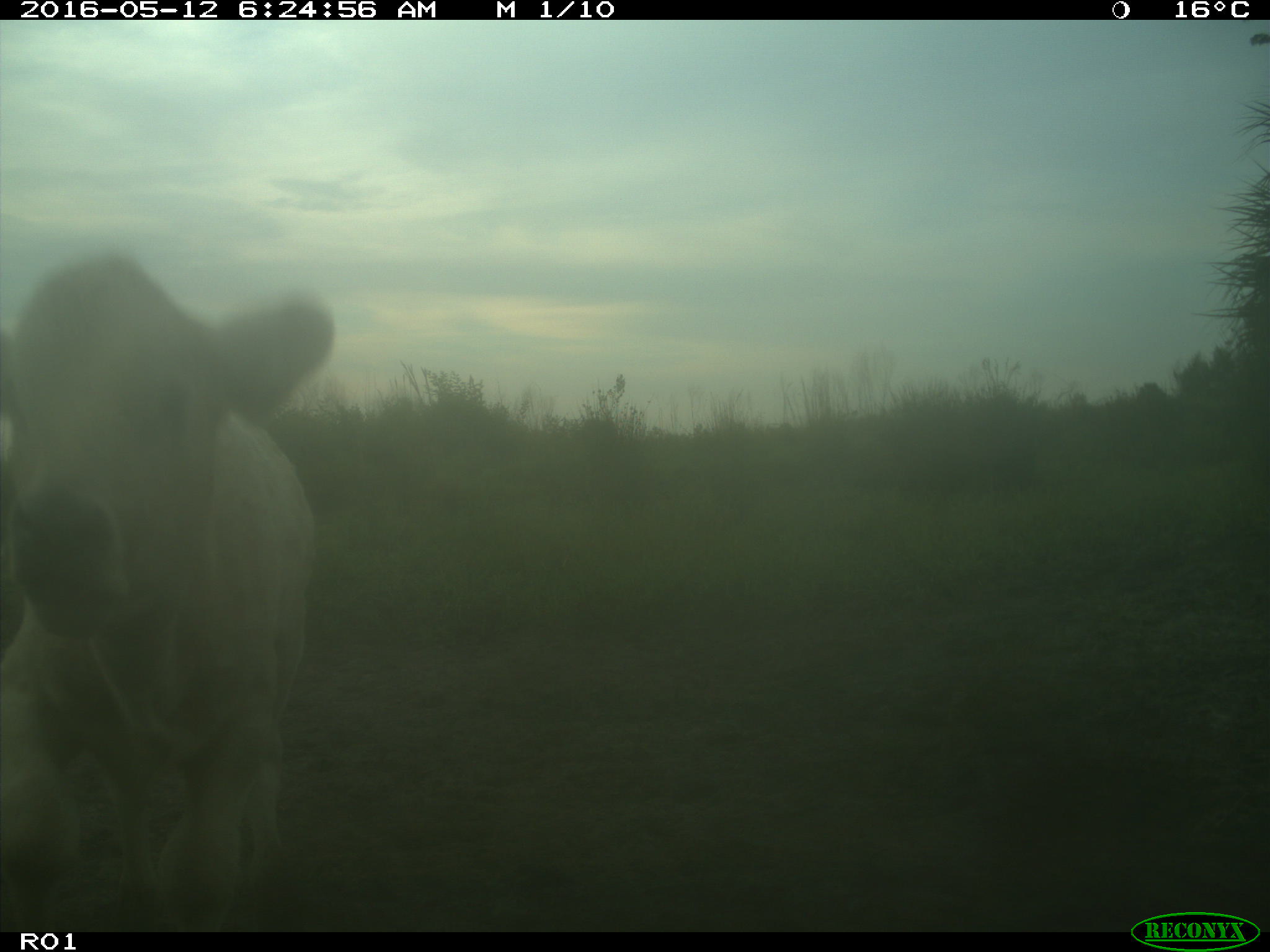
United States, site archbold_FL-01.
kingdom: Animalia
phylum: Chordata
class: Mammalia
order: Artiodactyla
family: Bovidae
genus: Bos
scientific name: Bos taurus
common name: domestic cow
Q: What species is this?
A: Bos taurus (domestic cow).